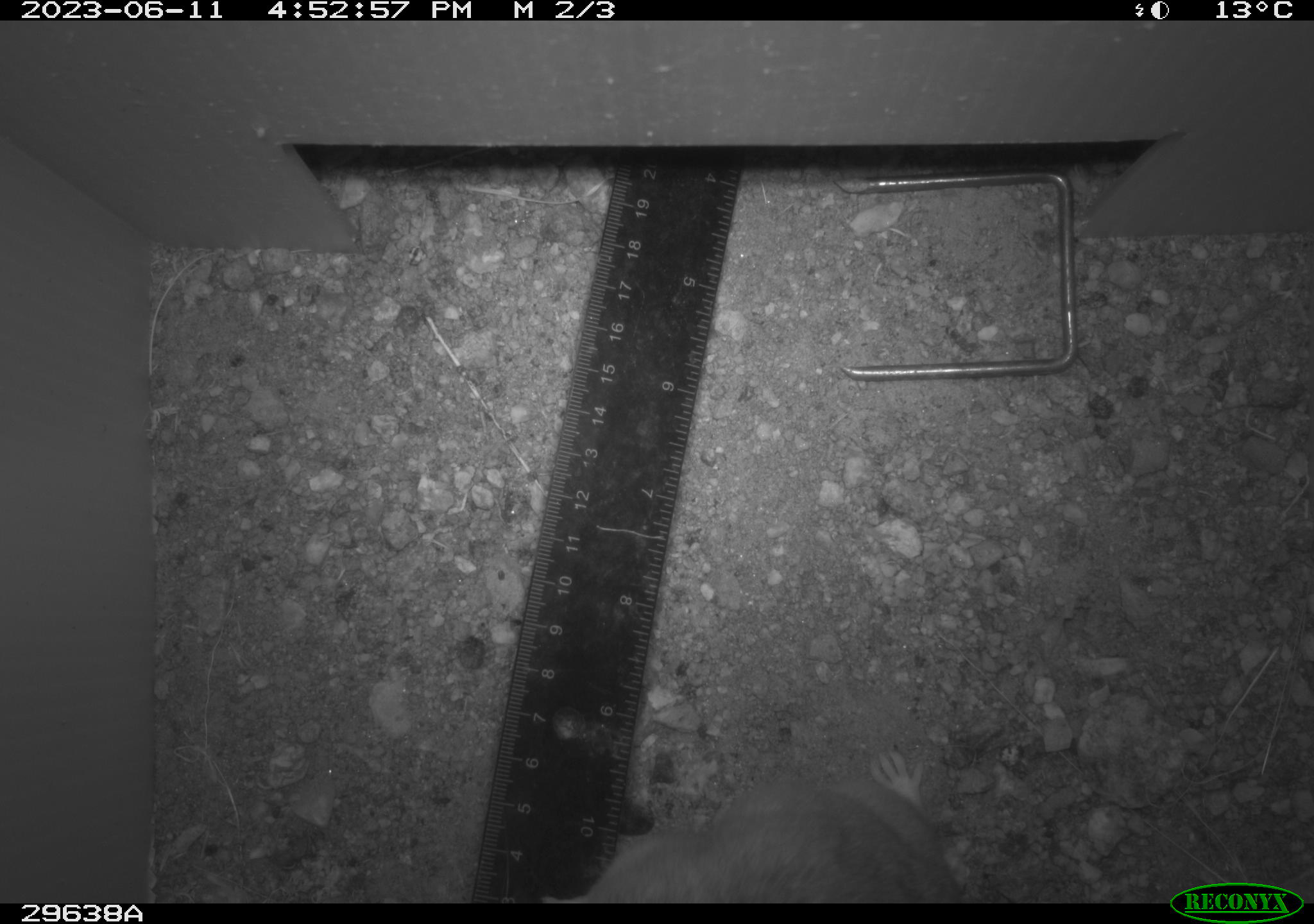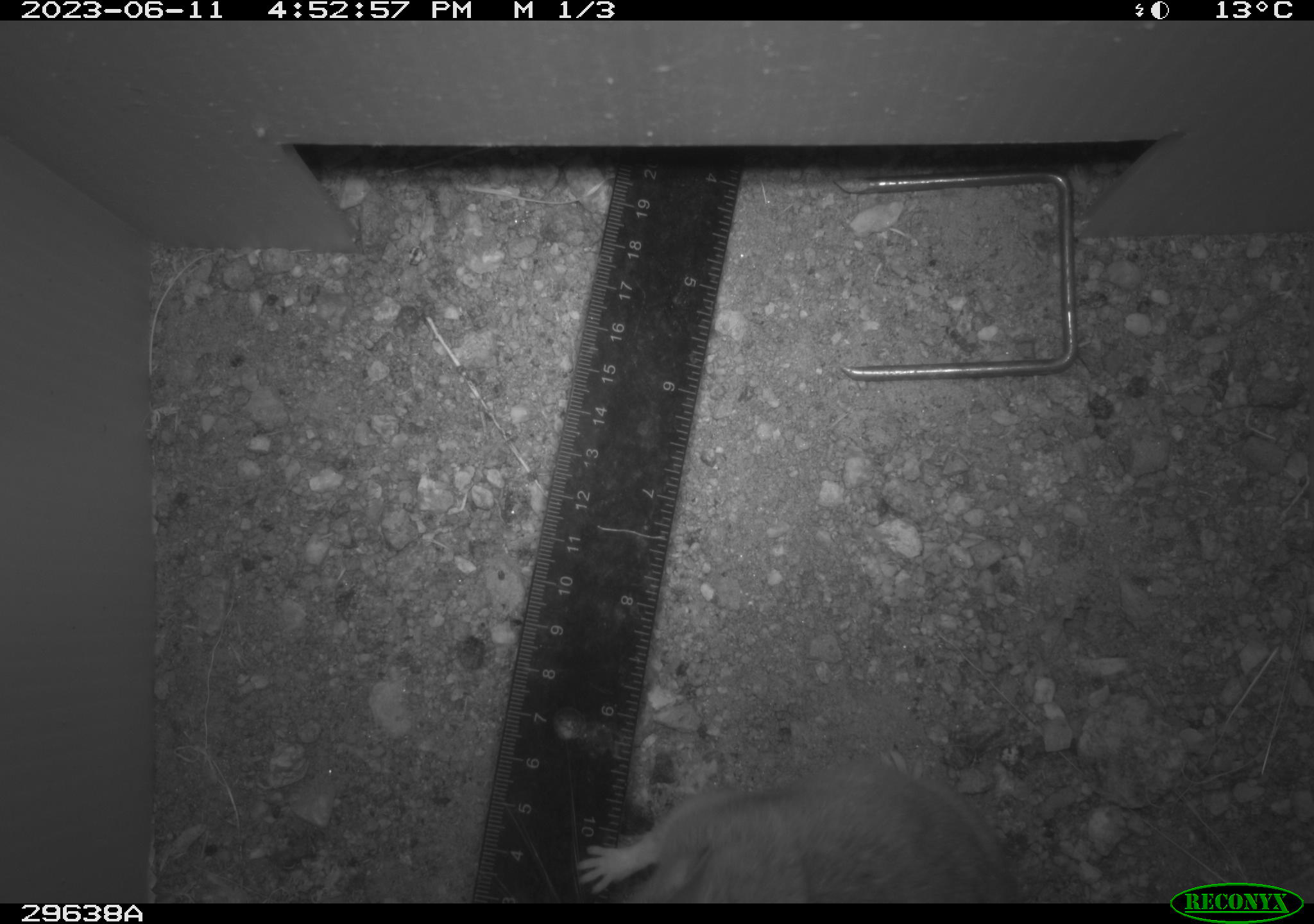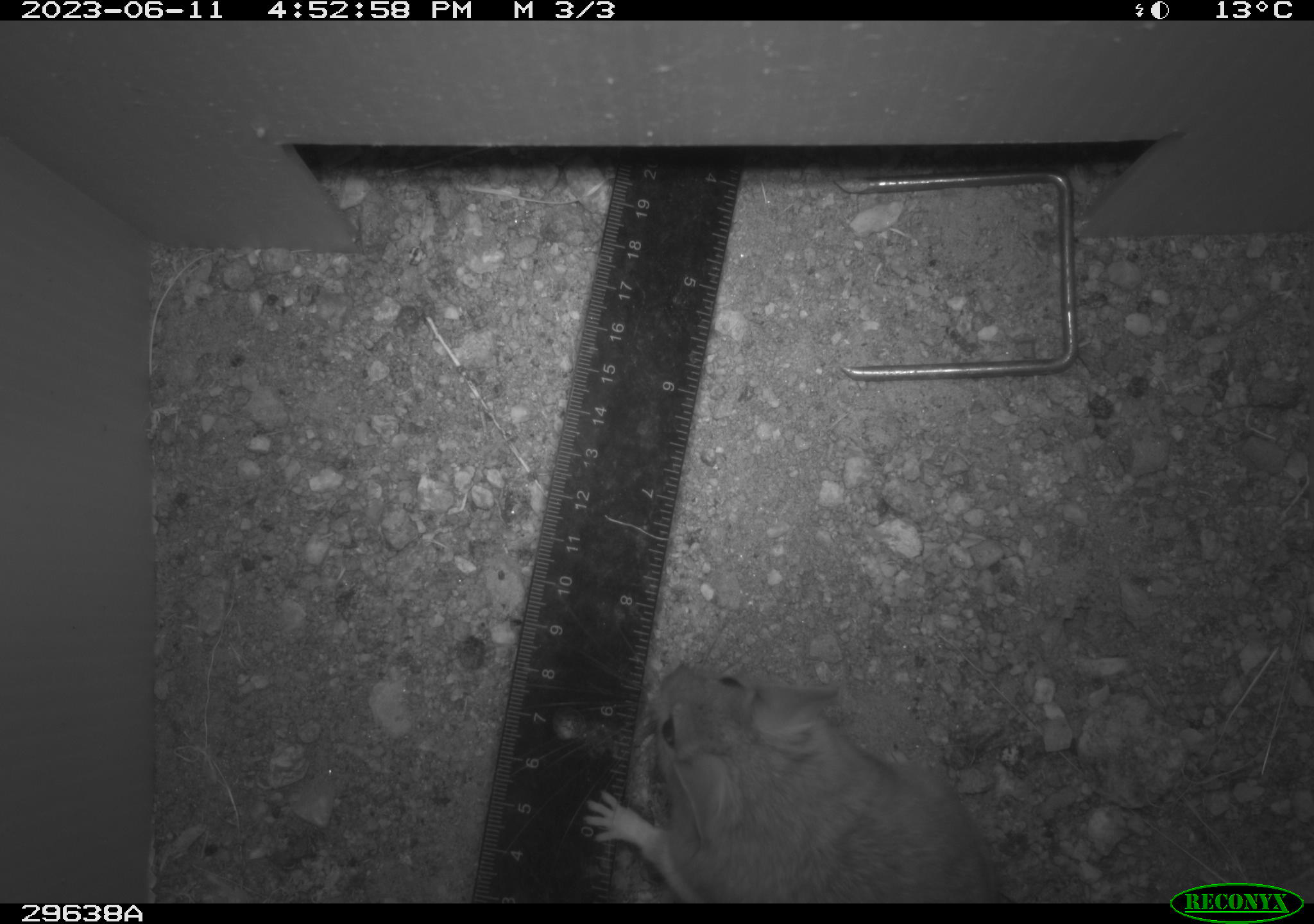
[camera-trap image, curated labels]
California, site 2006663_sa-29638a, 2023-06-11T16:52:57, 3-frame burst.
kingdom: Animalia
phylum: Chordata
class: Mammalia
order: Rodentia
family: Cricetidae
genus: Neotoma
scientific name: Neotoma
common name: pack rat or woodrat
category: neotoma species